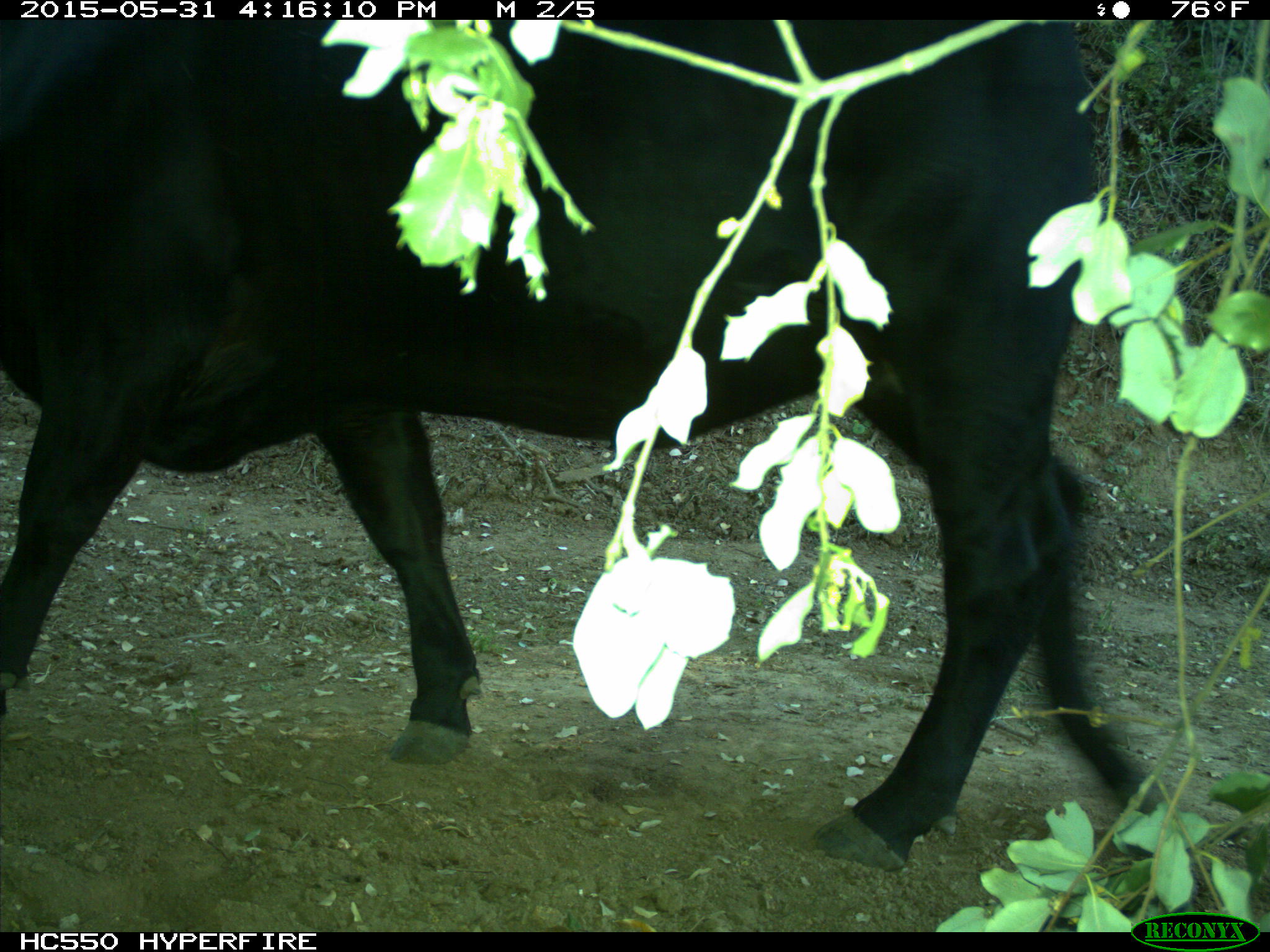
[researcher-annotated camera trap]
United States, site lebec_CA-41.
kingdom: Animalia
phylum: Chordata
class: Mammalia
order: Artiodactyla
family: Bovidae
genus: Bos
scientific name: Bos taurus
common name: domestic cow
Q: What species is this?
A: Bos taurus (domestic cow).